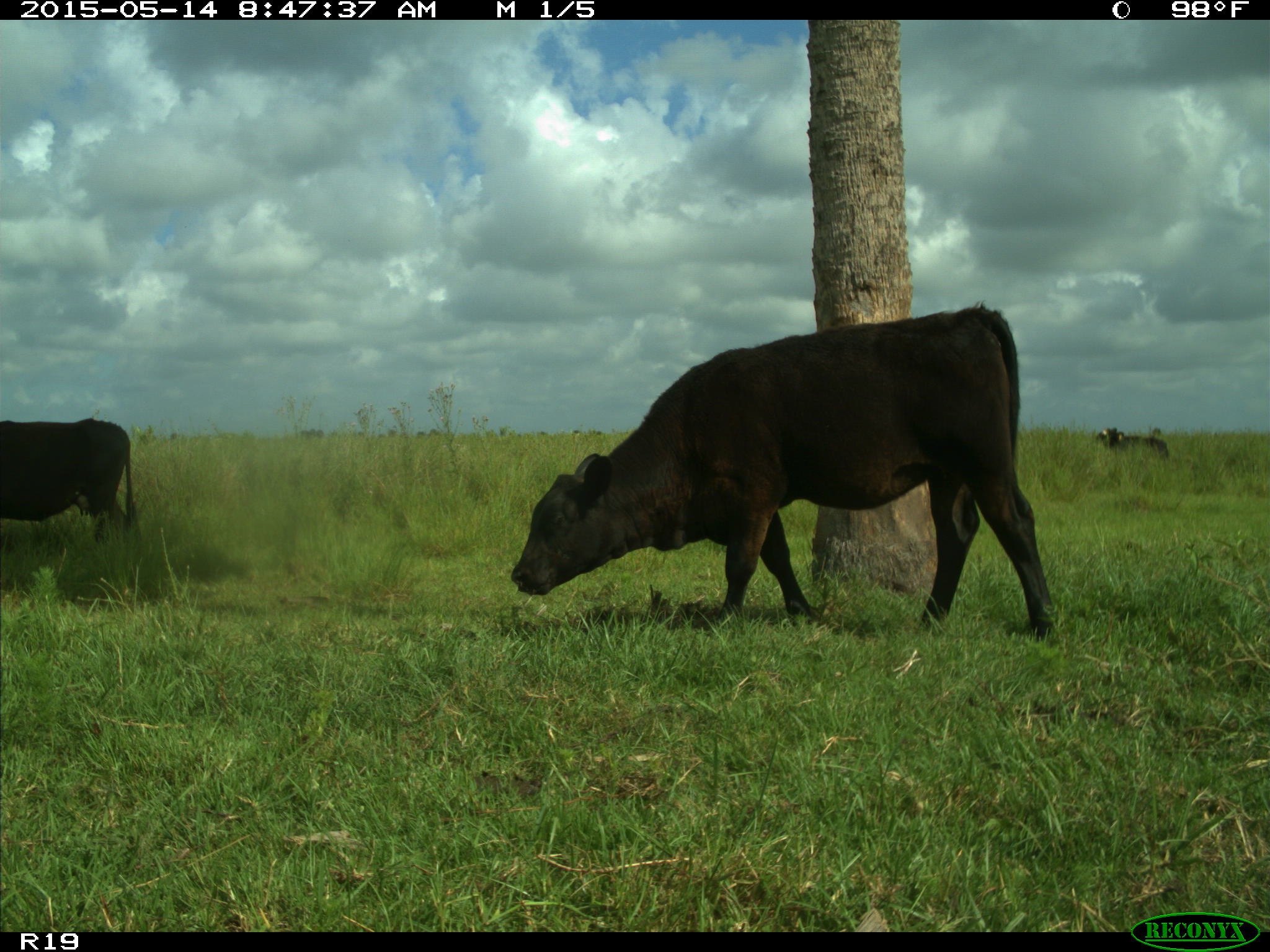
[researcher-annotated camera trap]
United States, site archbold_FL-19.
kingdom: Animalia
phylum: Chordata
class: Mammalia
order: Artiodactyla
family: Bovidae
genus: Bos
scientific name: Bos taurus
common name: domestic cow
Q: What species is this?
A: Bos taurus (domestic cow).